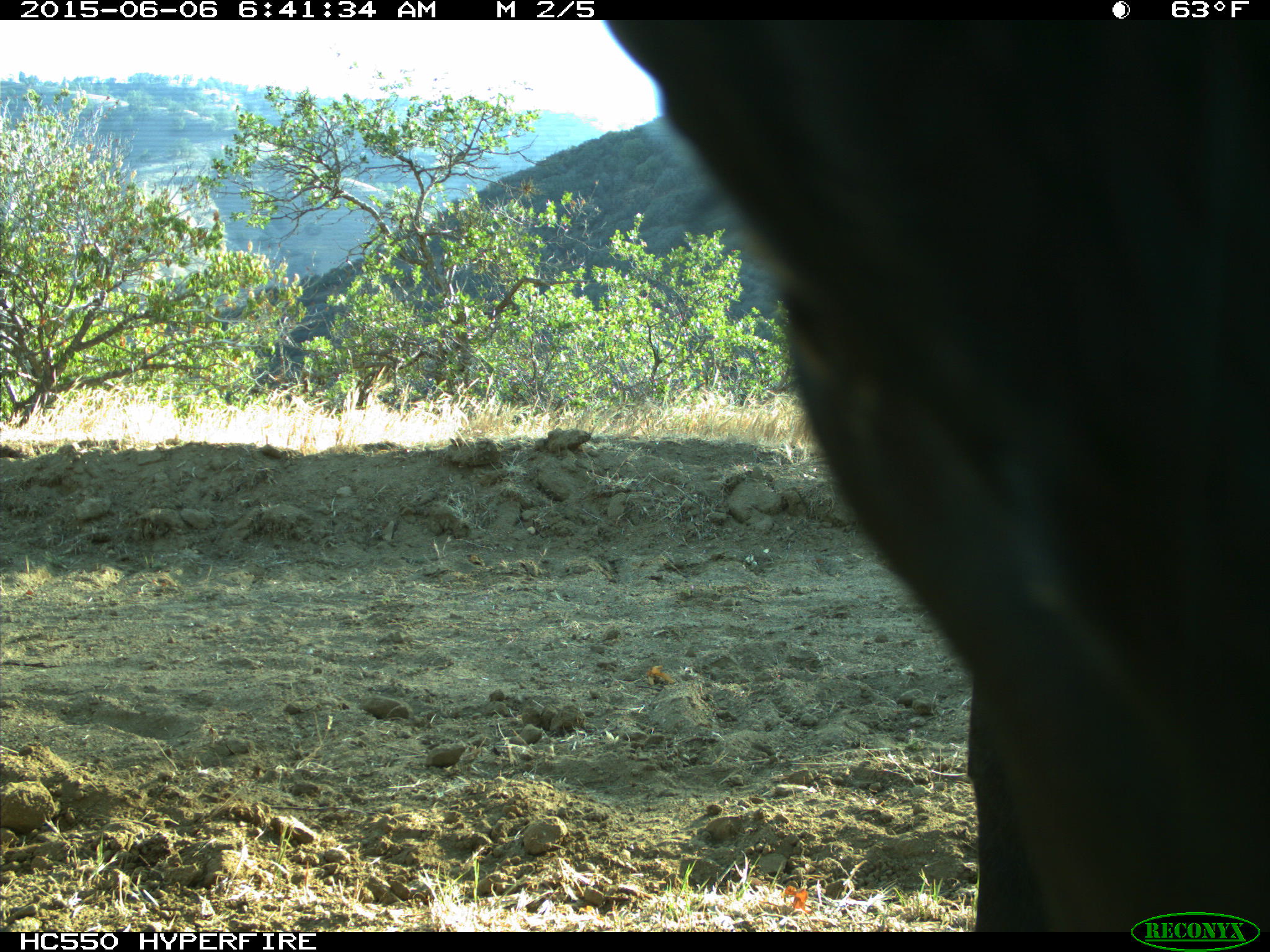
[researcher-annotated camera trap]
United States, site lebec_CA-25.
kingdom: Animalia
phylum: Chordata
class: Mammalia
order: Artiodactyla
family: Bovidae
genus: Bos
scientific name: Bos taurus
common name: domestic cow